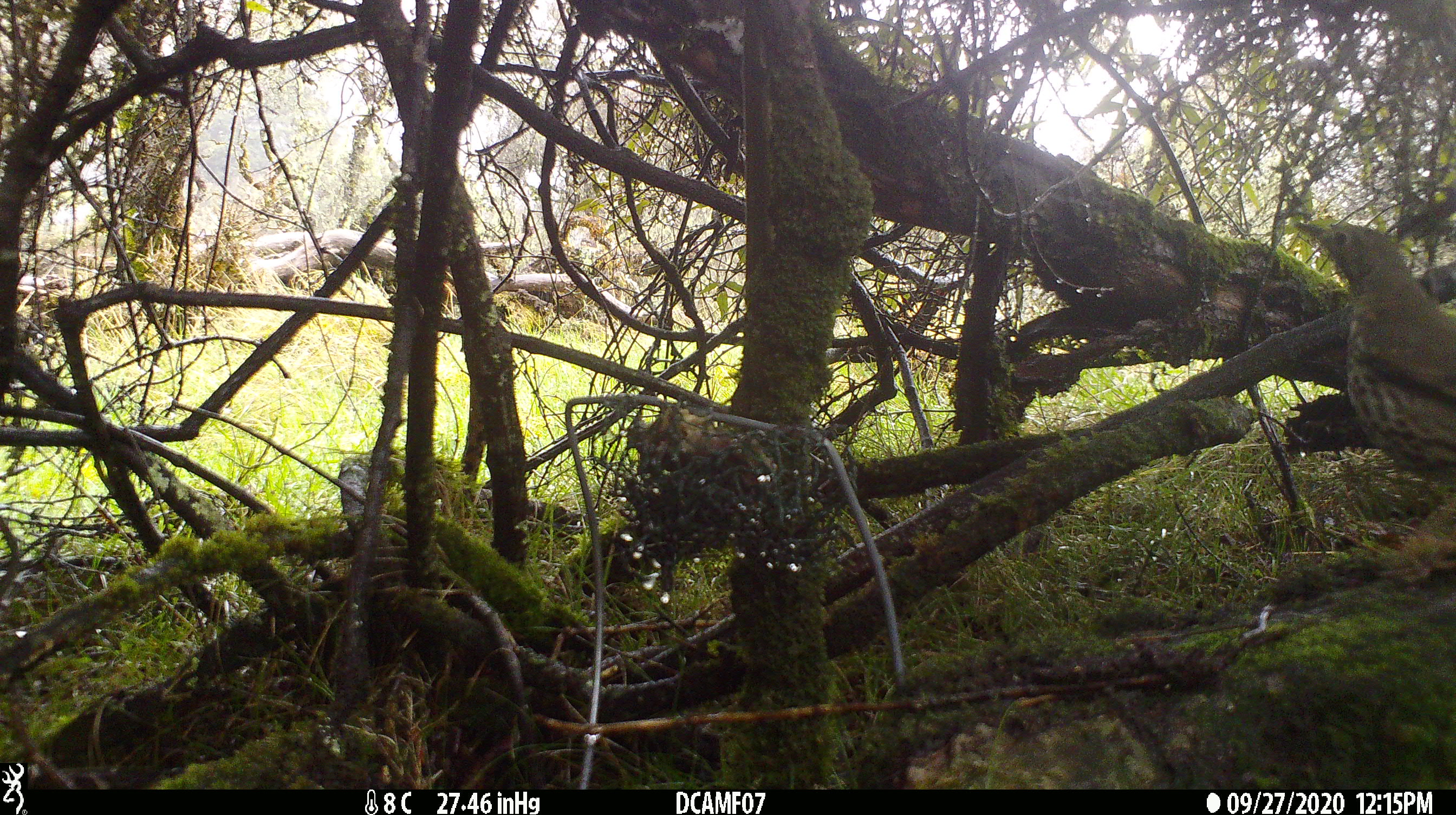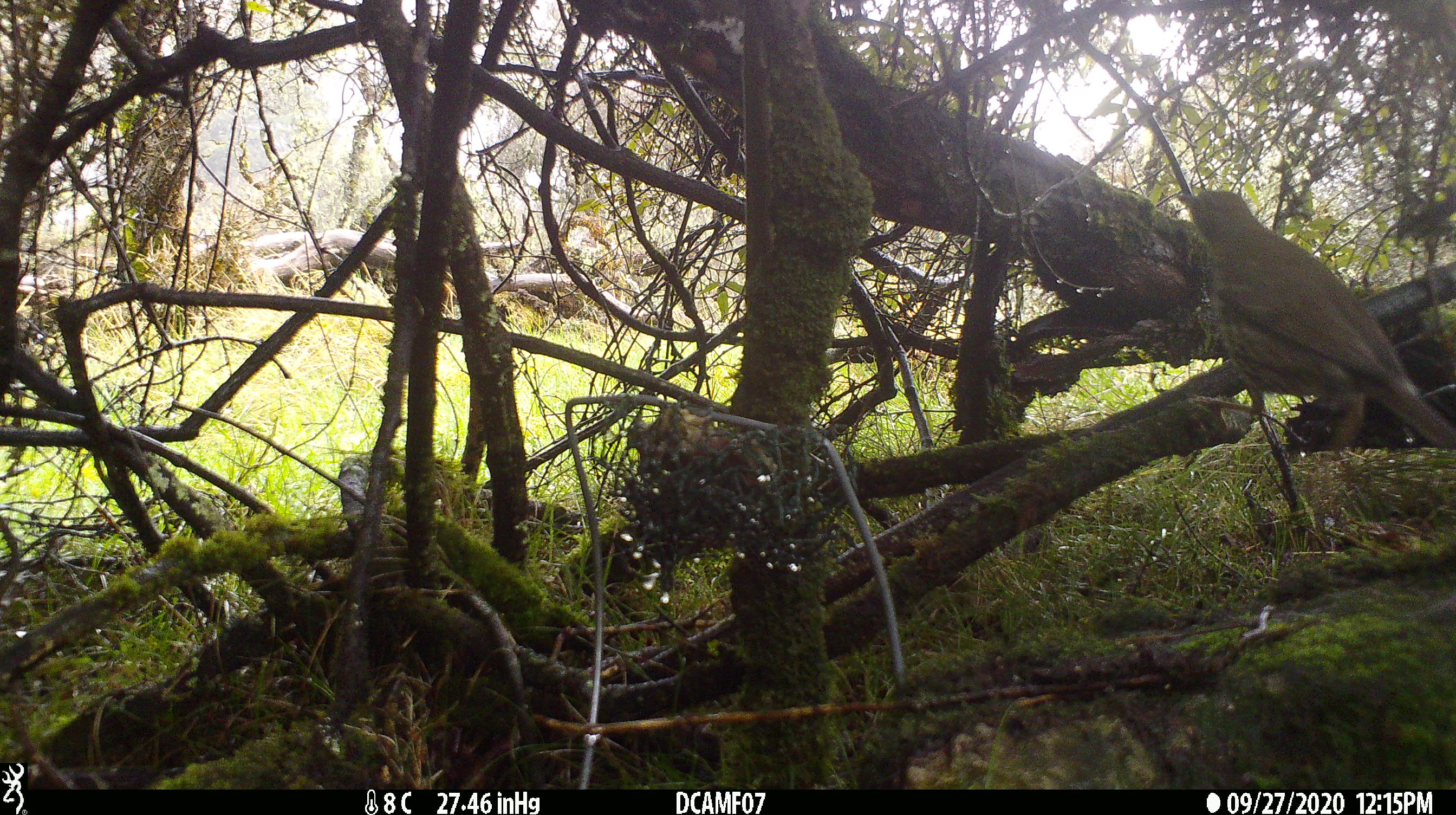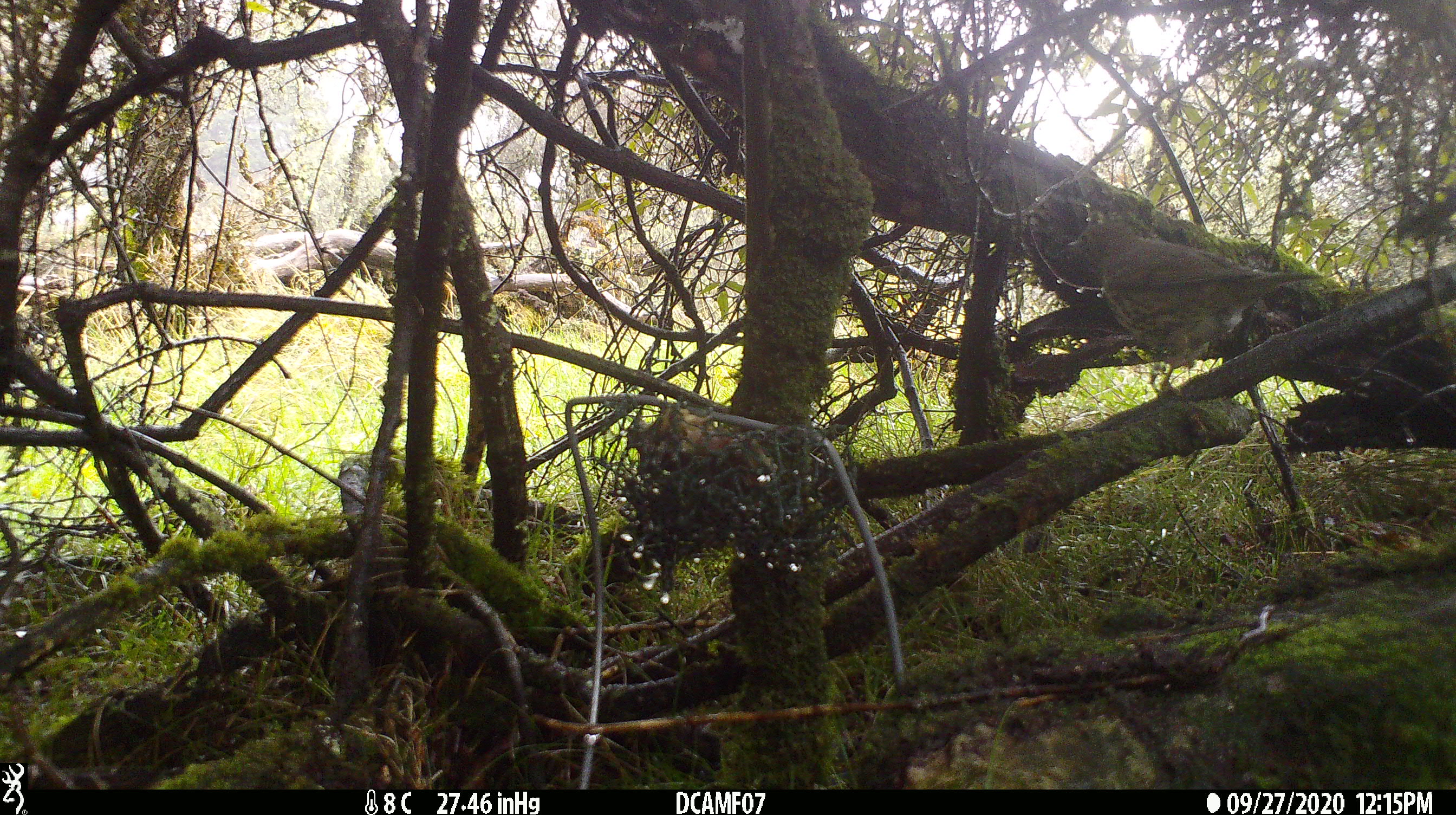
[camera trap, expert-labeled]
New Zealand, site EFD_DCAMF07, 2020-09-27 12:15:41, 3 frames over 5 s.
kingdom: Animalia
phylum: Chordata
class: Aves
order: Passeriformes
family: Turdidae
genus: Turdus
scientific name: Turdus philomelos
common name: song thrush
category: thrush